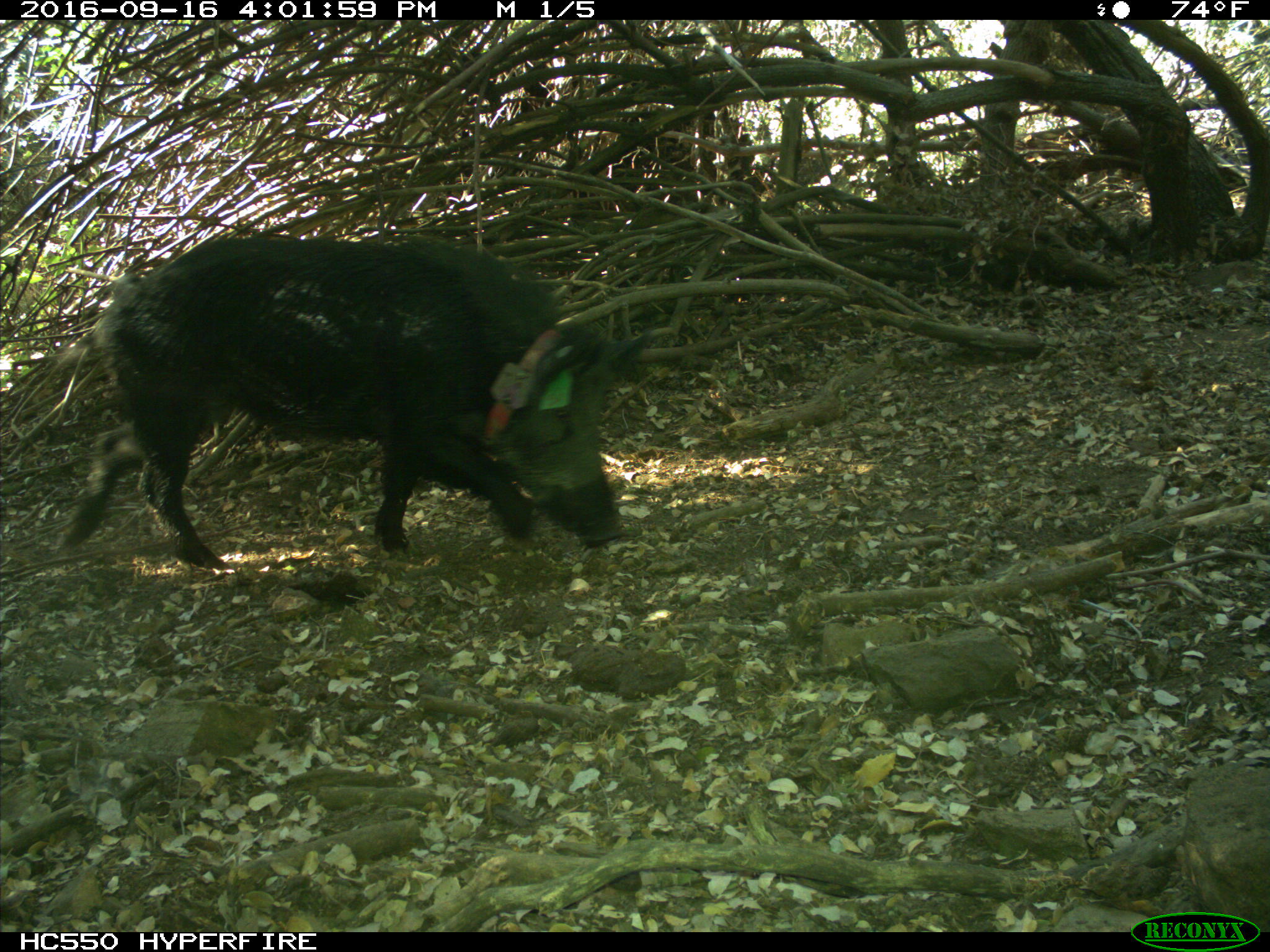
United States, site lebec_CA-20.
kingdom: Animalia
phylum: Chordata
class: Mammalia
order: Artiodactyla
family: Suidae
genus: Sus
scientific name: Sus scrofa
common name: wild boar